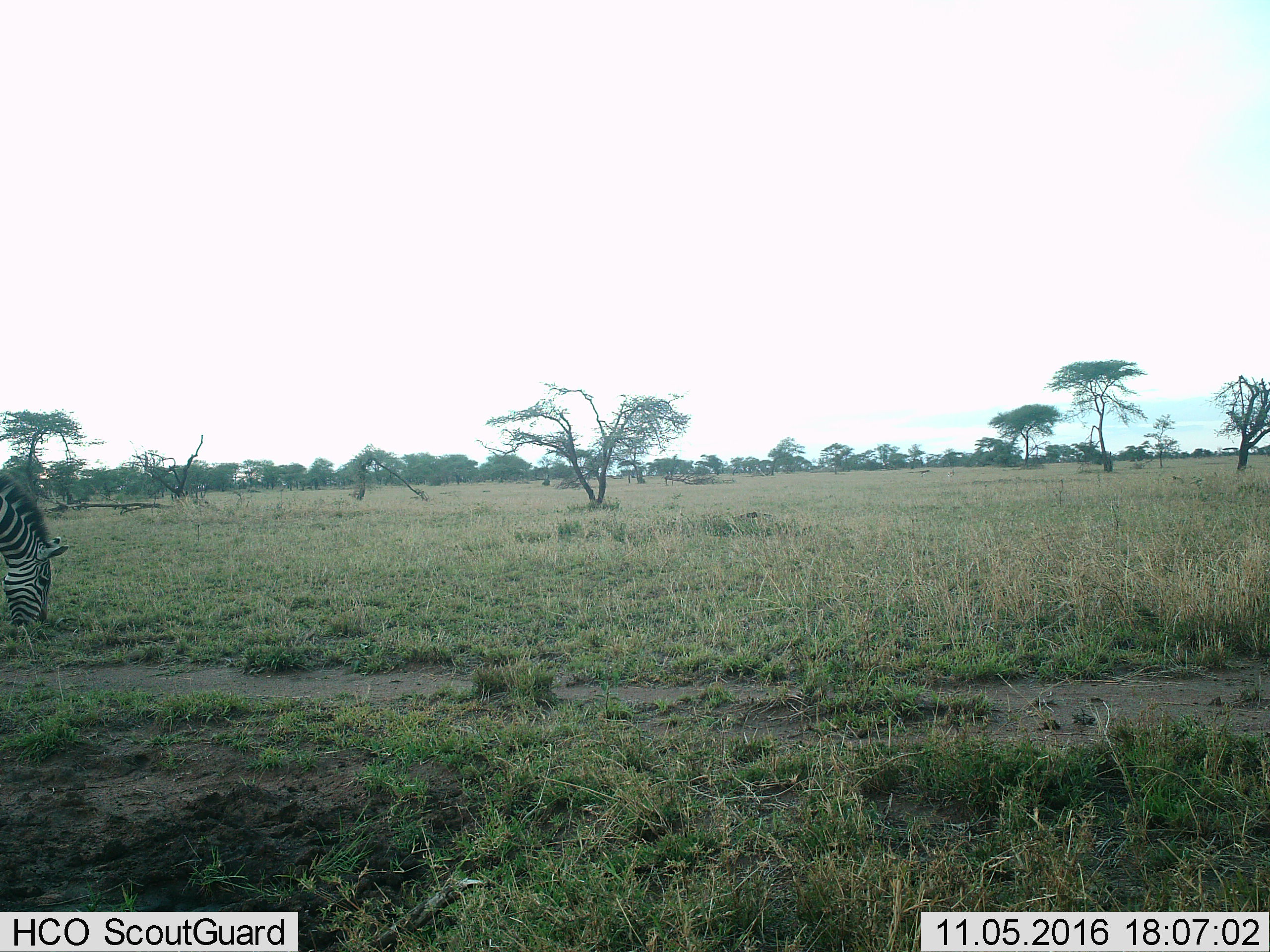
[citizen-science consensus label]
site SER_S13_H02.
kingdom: Animalia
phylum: Chordata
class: Mammalia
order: Perissodactyla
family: Equidae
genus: Equus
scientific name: Equus quagga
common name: plains zebra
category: zebraplains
Zebraplains (plains zebra) (Equus quagga), count 1. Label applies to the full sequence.